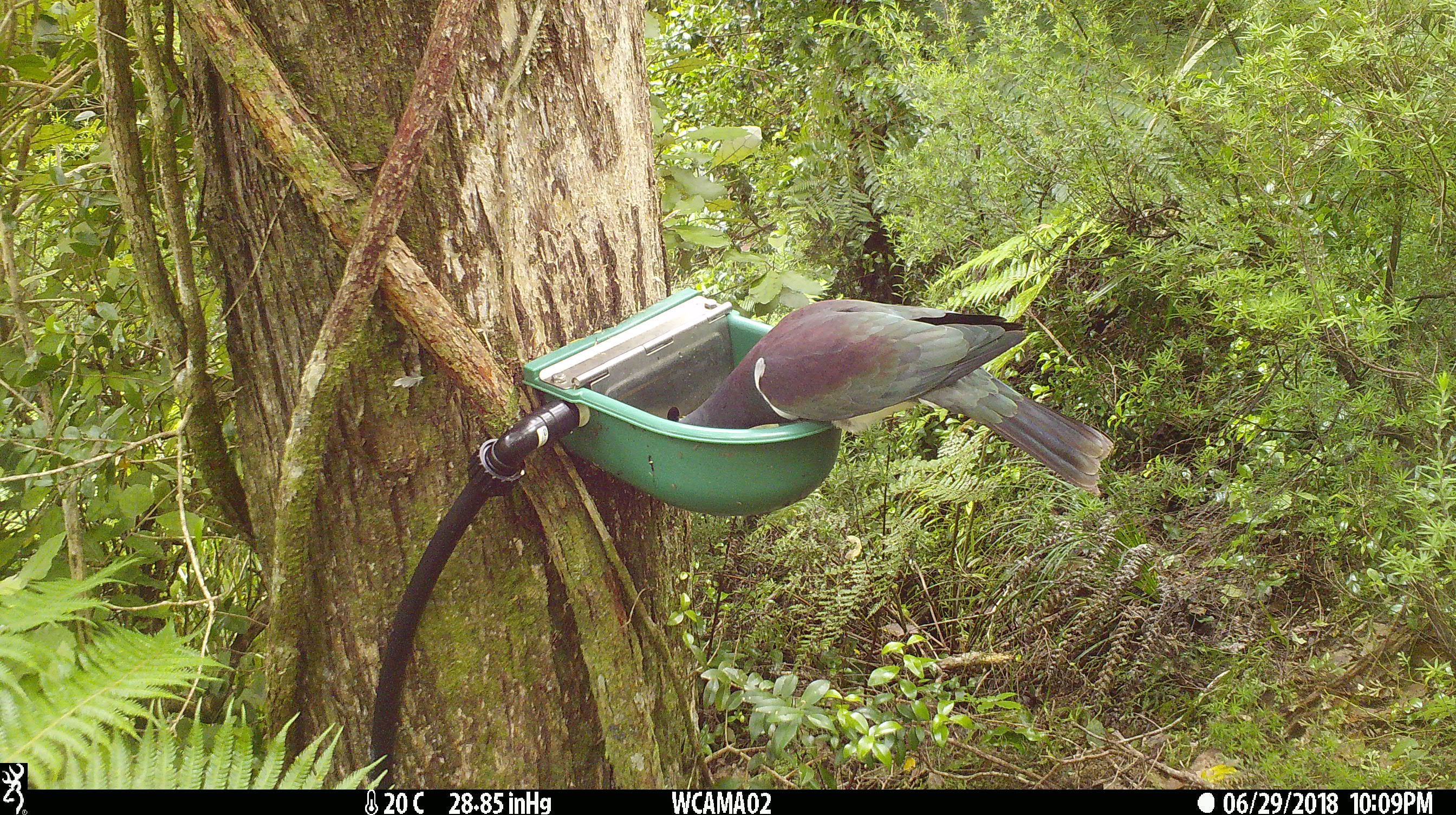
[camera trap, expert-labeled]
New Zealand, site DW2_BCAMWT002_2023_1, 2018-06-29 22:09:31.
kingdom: Animalia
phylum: Chordata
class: Aves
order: Columbiformes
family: Columbidae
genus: Hemiphaga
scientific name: Hemiphaga novaeseelandiae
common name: new zealand pigeon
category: kereru